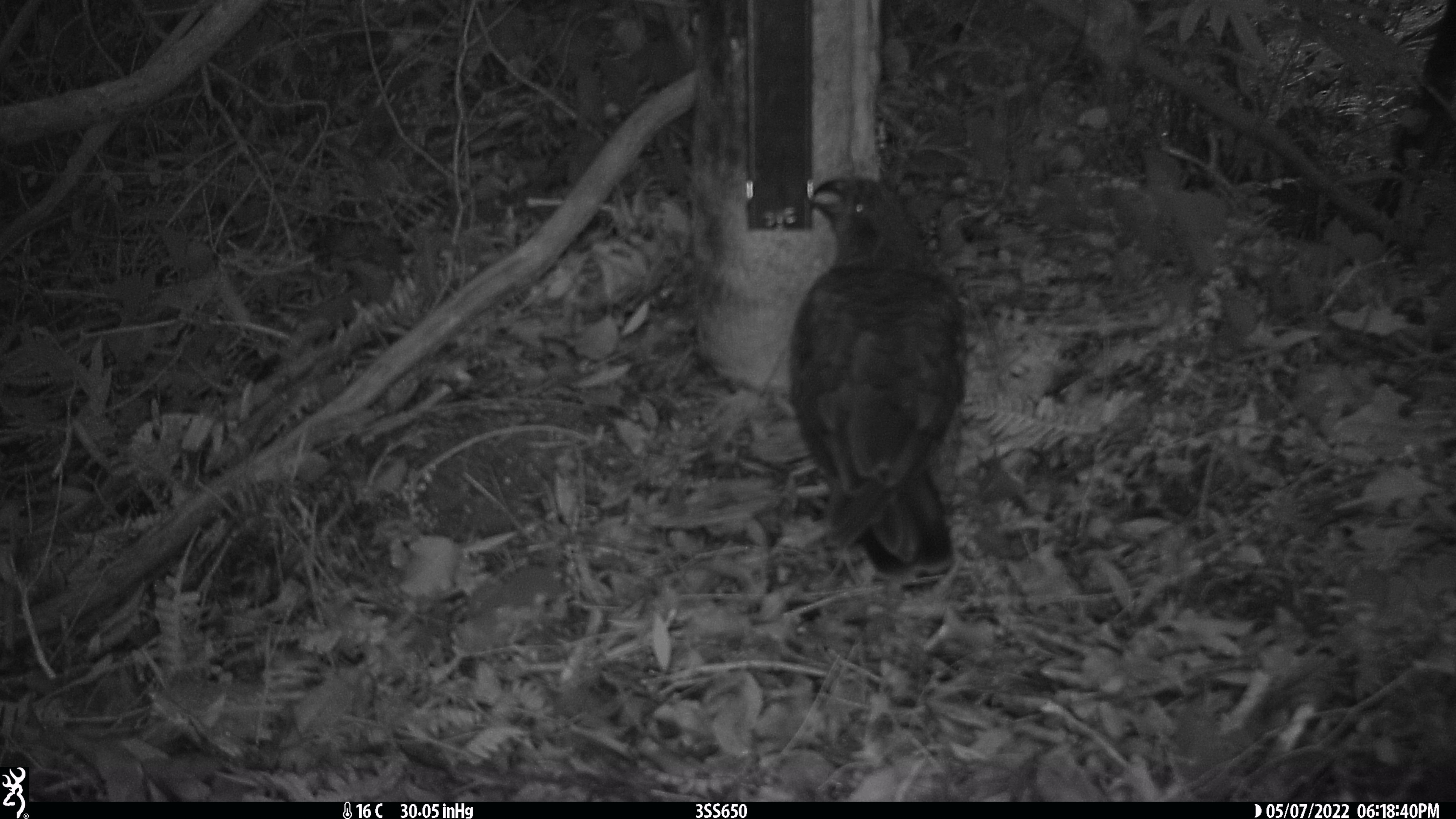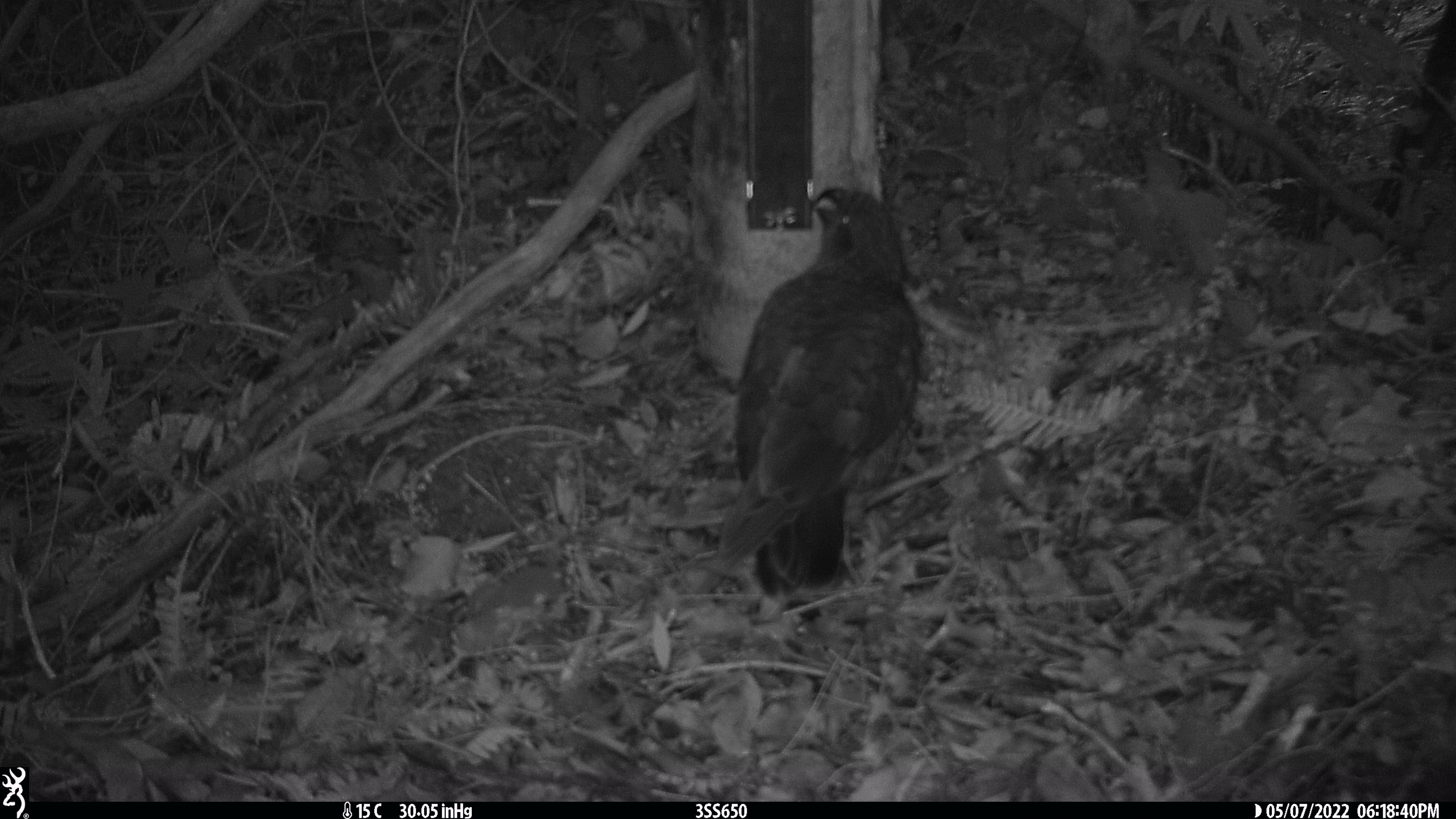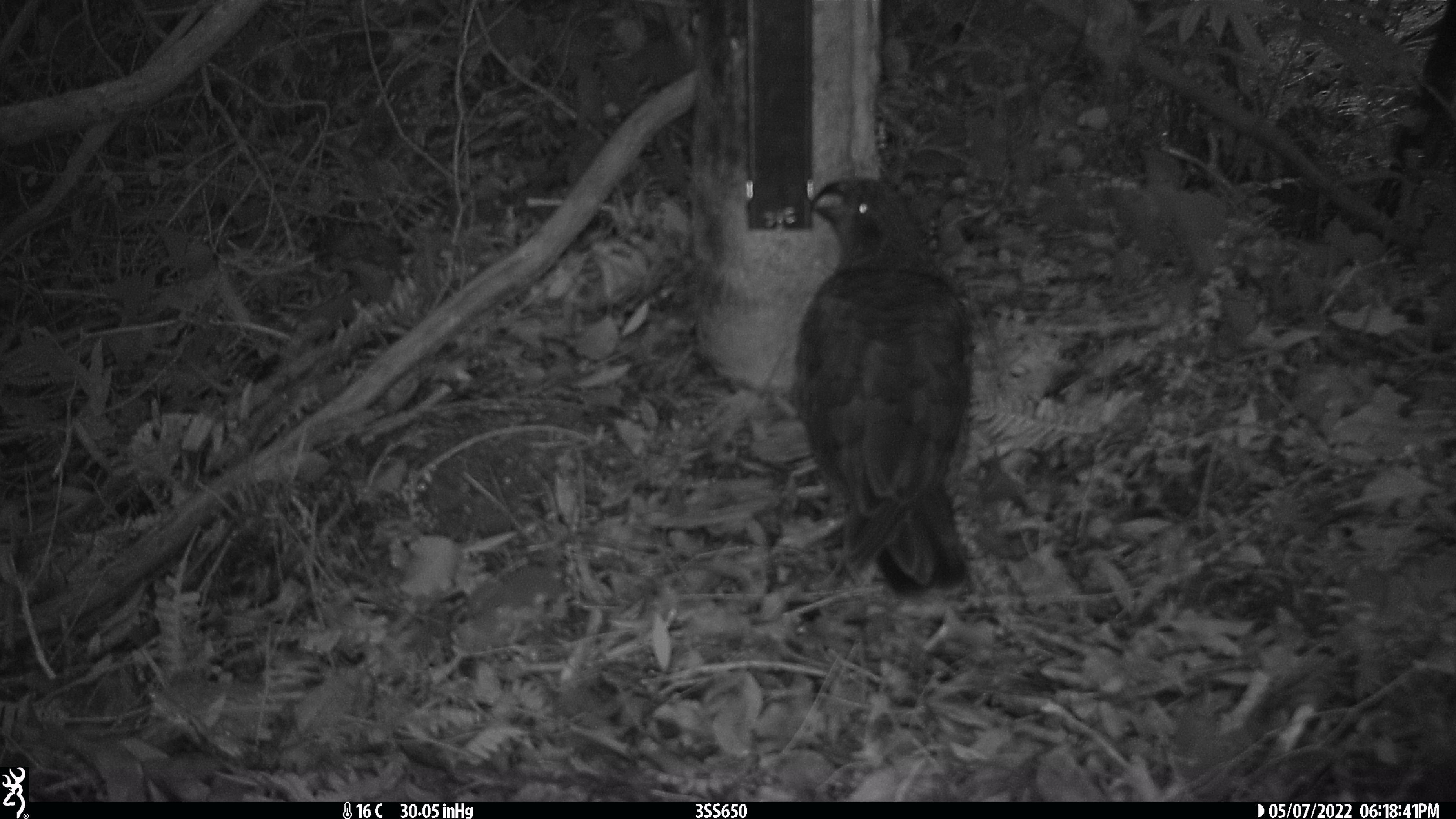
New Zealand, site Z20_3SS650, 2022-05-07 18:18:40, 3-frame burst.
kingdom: Animalia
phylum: Chordata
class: Aves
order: Psittaciformes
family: Strigopidae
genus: Nestor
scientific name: Nestor notabilis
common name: kea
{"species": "kea (Nestor notabilis)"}